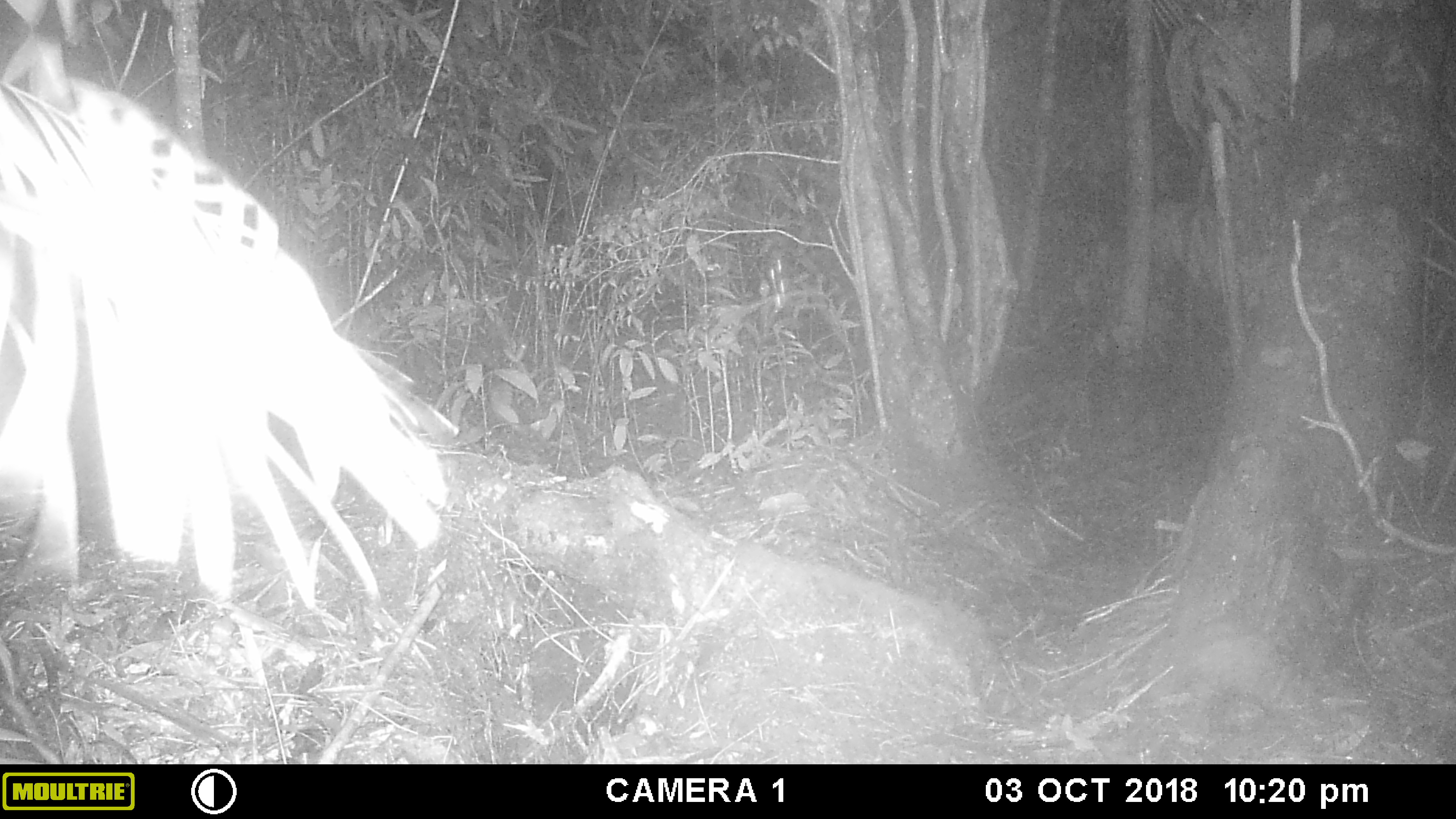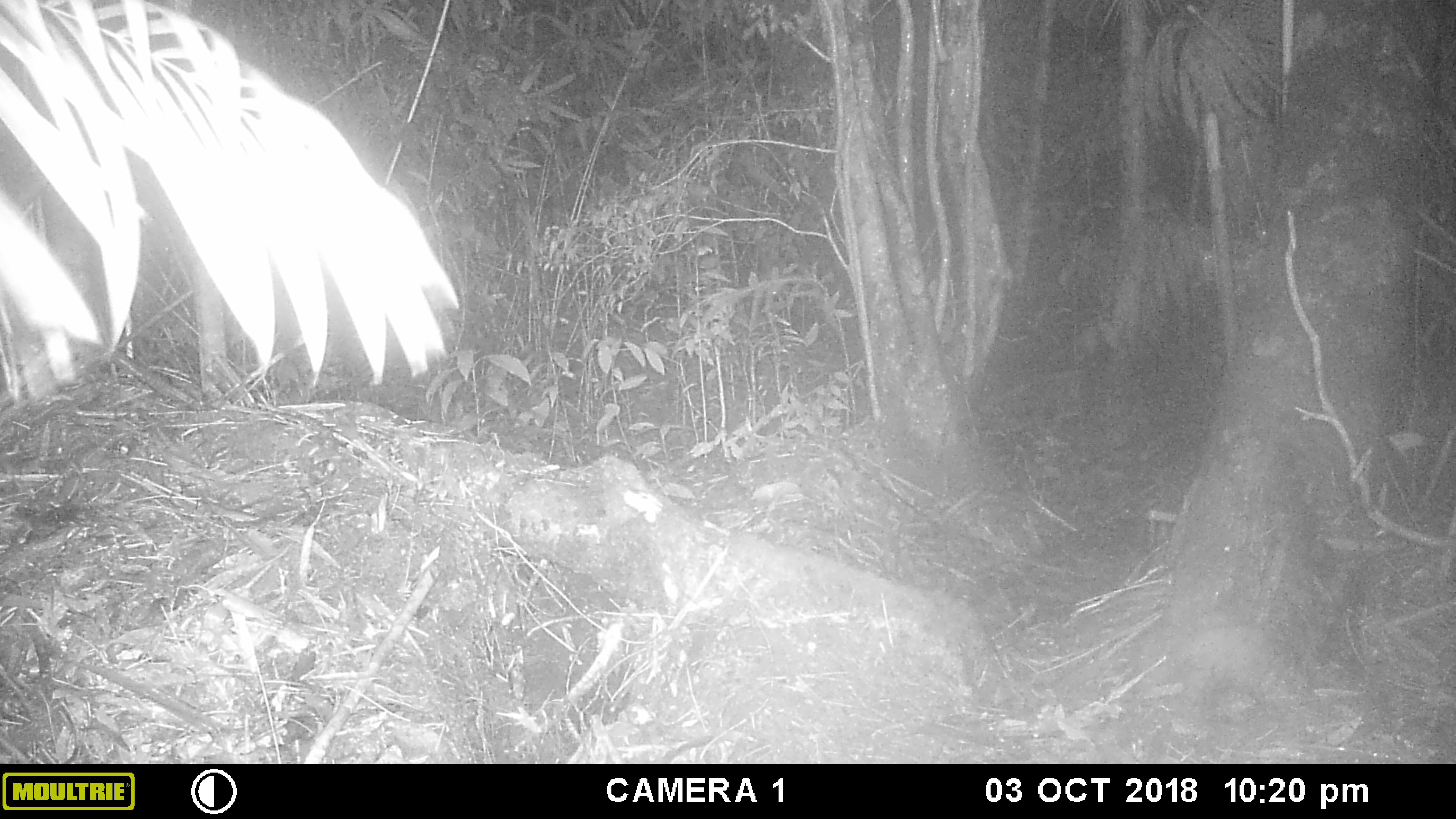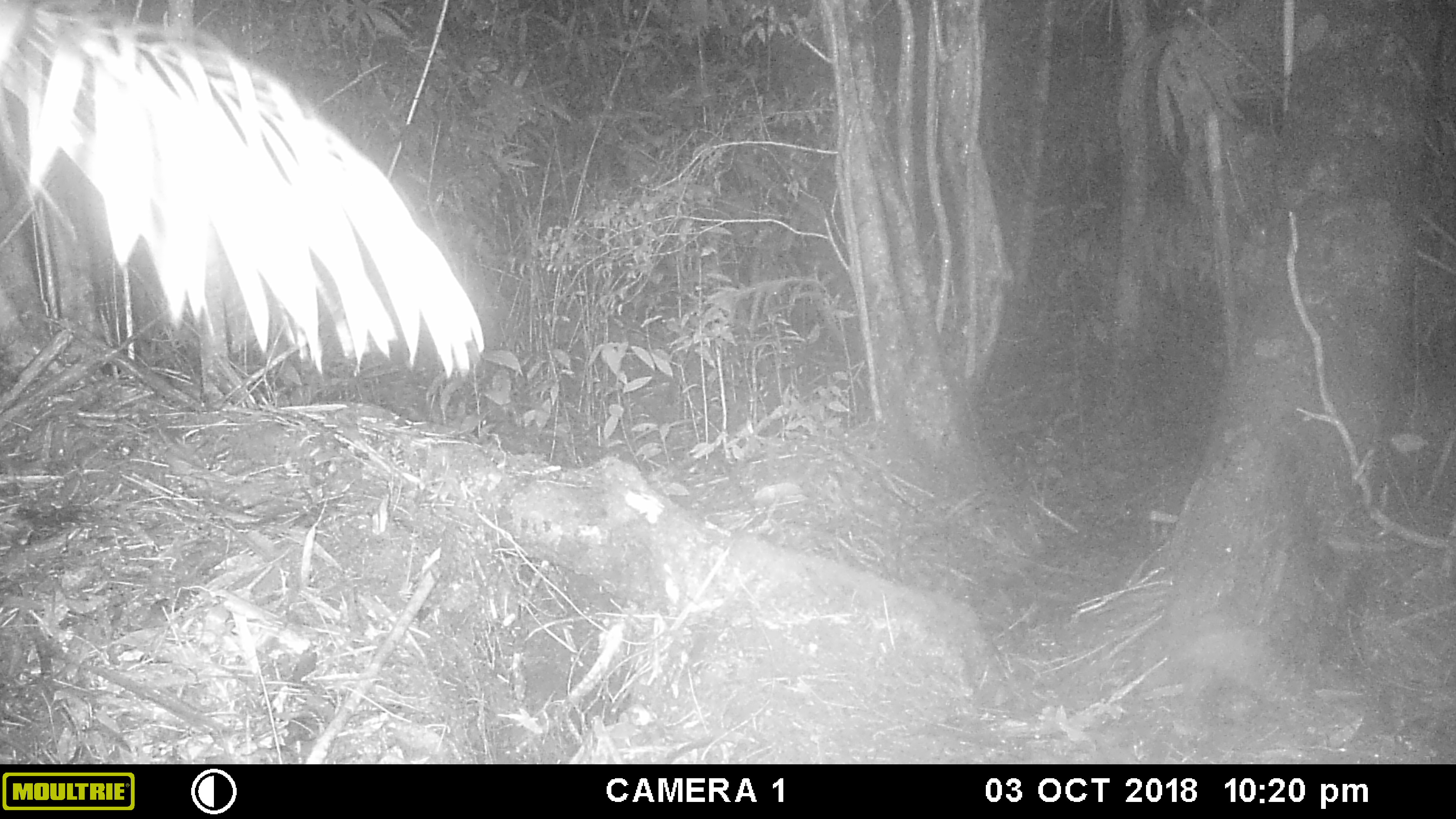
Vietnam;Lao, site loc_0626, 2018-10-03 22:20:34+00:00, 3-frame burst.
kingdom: Animalia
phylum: Chordata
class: Mammalia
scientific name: Mammalia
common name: mammal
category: unidentified small mammal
Unidentified small mammal (mammal) (Mammalia). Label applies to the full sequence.